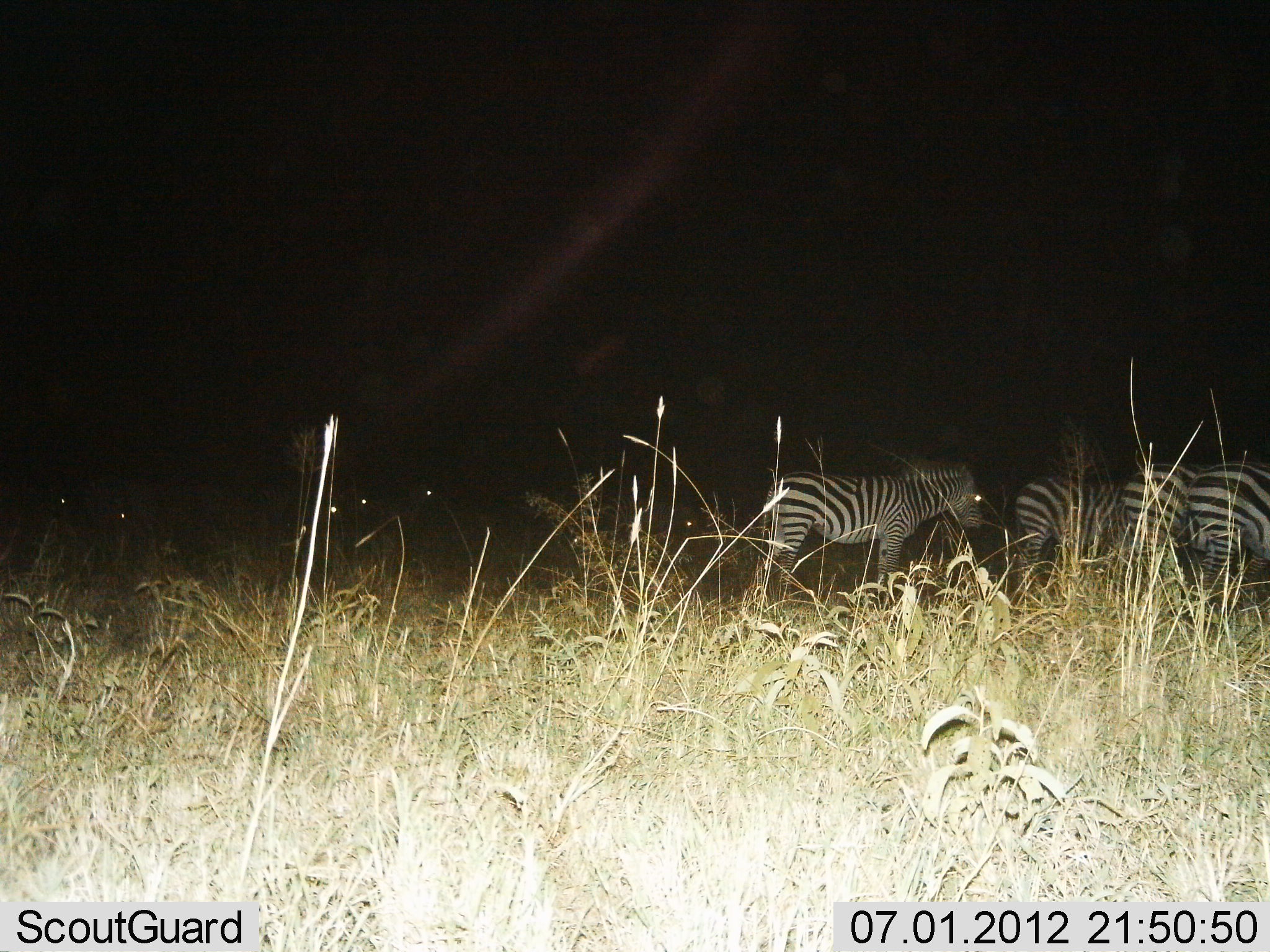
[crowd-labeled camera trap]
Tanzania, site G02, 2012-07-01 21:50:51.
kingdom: Animalia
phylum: Chordata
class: Mammalia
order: Perissodactyla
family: Equidae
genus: Equus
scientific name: Equus quagga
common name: plains zebra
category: zebra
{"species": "zebra (plains zebra) (Equus quagga)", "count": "5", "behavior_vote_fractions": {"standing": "80%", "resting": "0%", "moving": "20%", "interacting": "0%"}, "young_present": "0%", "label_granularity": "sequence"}